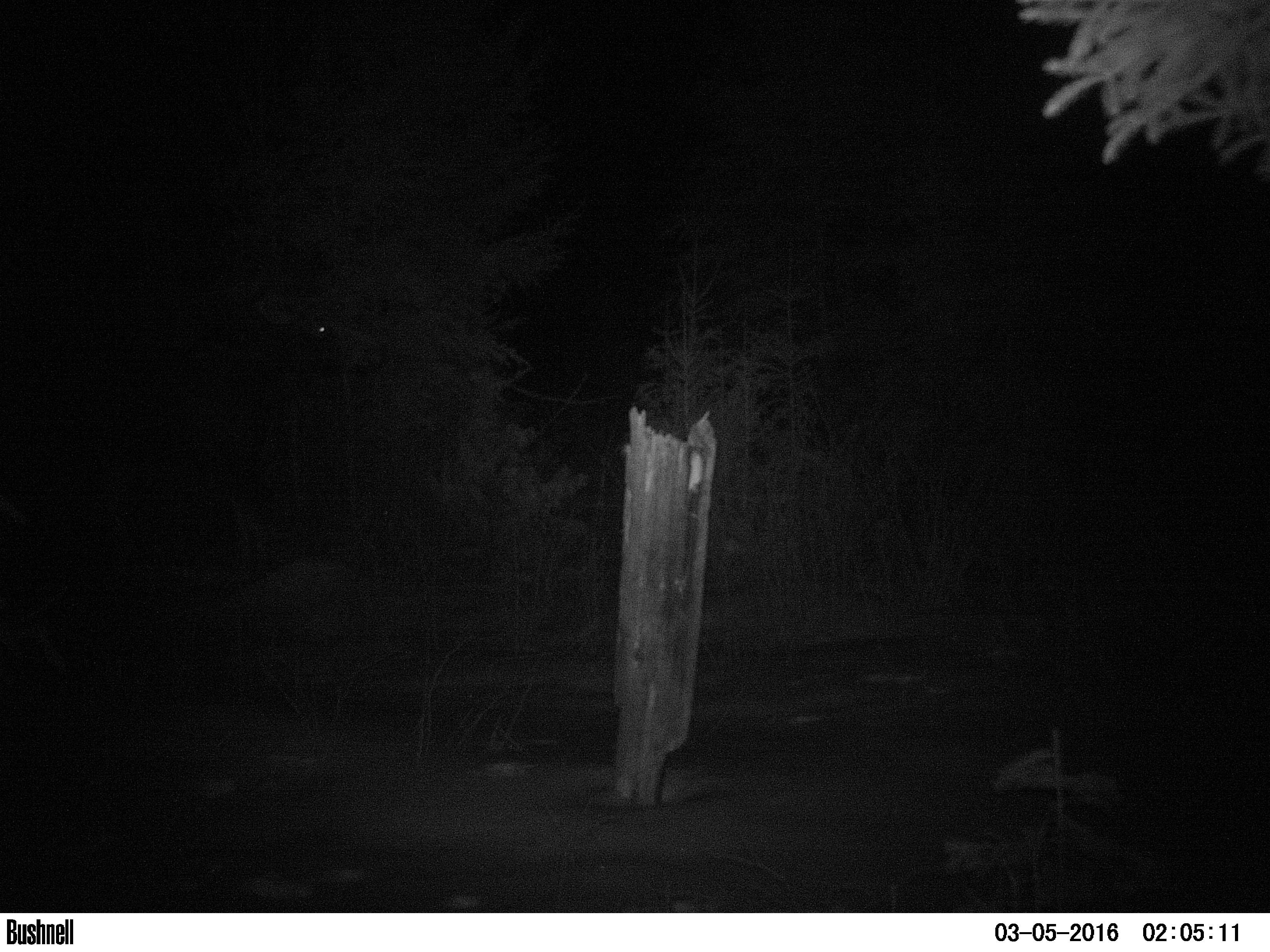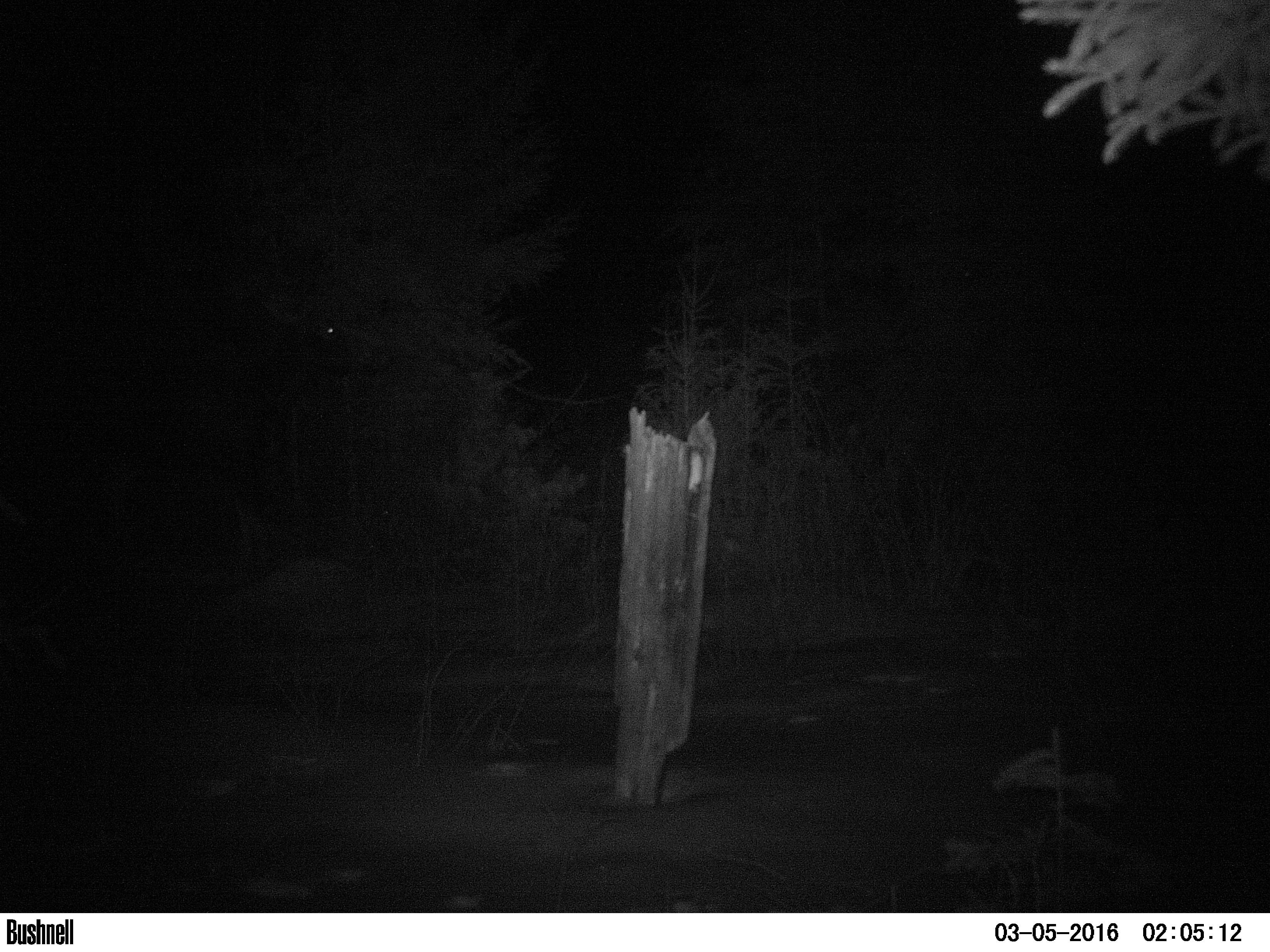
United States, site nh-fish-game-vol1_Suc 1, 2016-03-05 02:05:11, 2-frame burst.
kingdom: Animalia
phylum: Chordata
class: Mammalia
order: Artiodactyla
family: Cervidae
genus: Alces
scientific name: Alces alces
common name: moose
Moose (Alces alces).